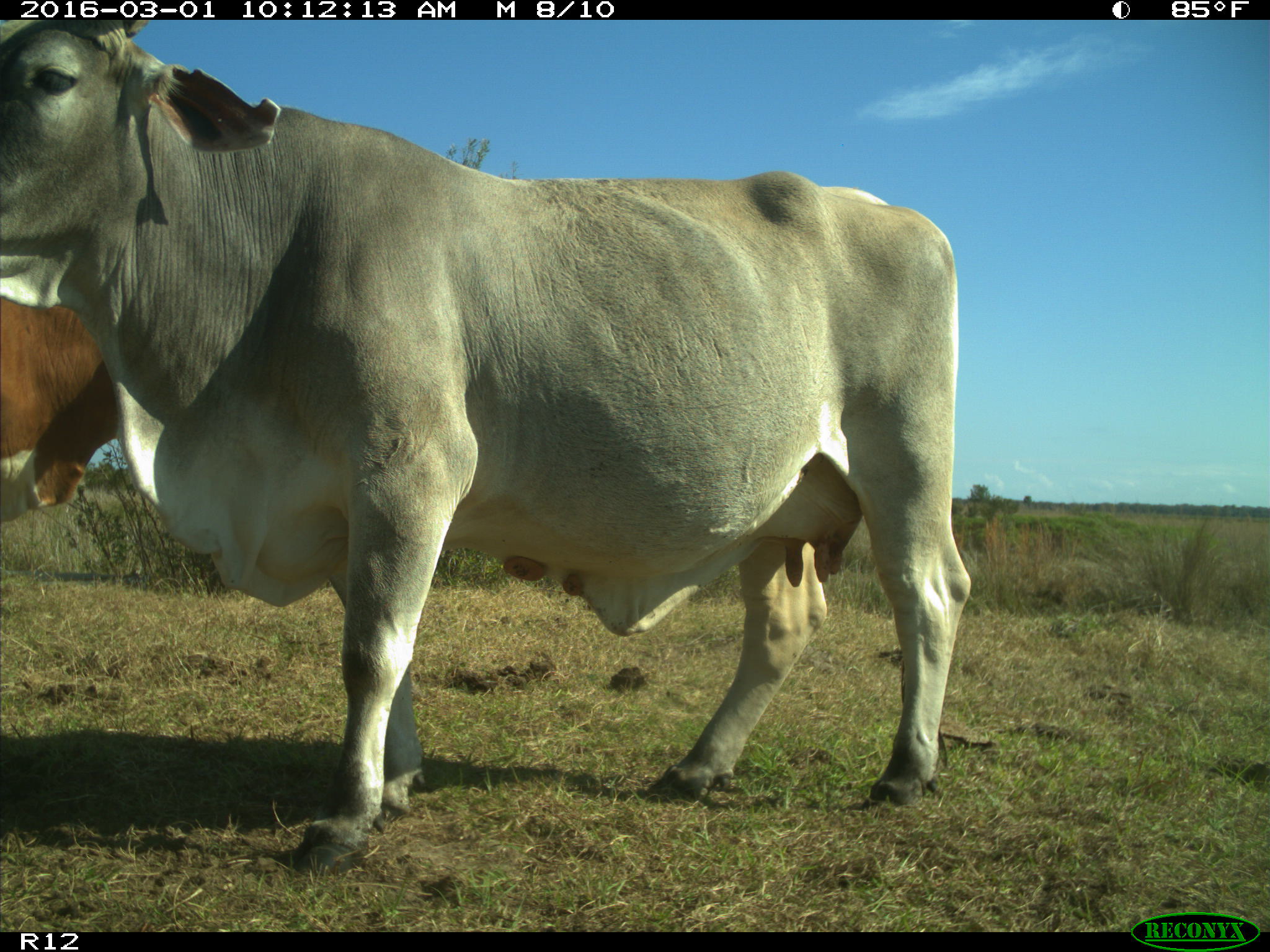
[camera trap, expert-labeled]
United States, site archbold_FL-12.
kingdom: Animalia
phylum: Chordata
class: Mammalia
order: Artiodactyla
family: Bovidae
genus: Bos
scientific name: Bos taurus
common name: domestic cow